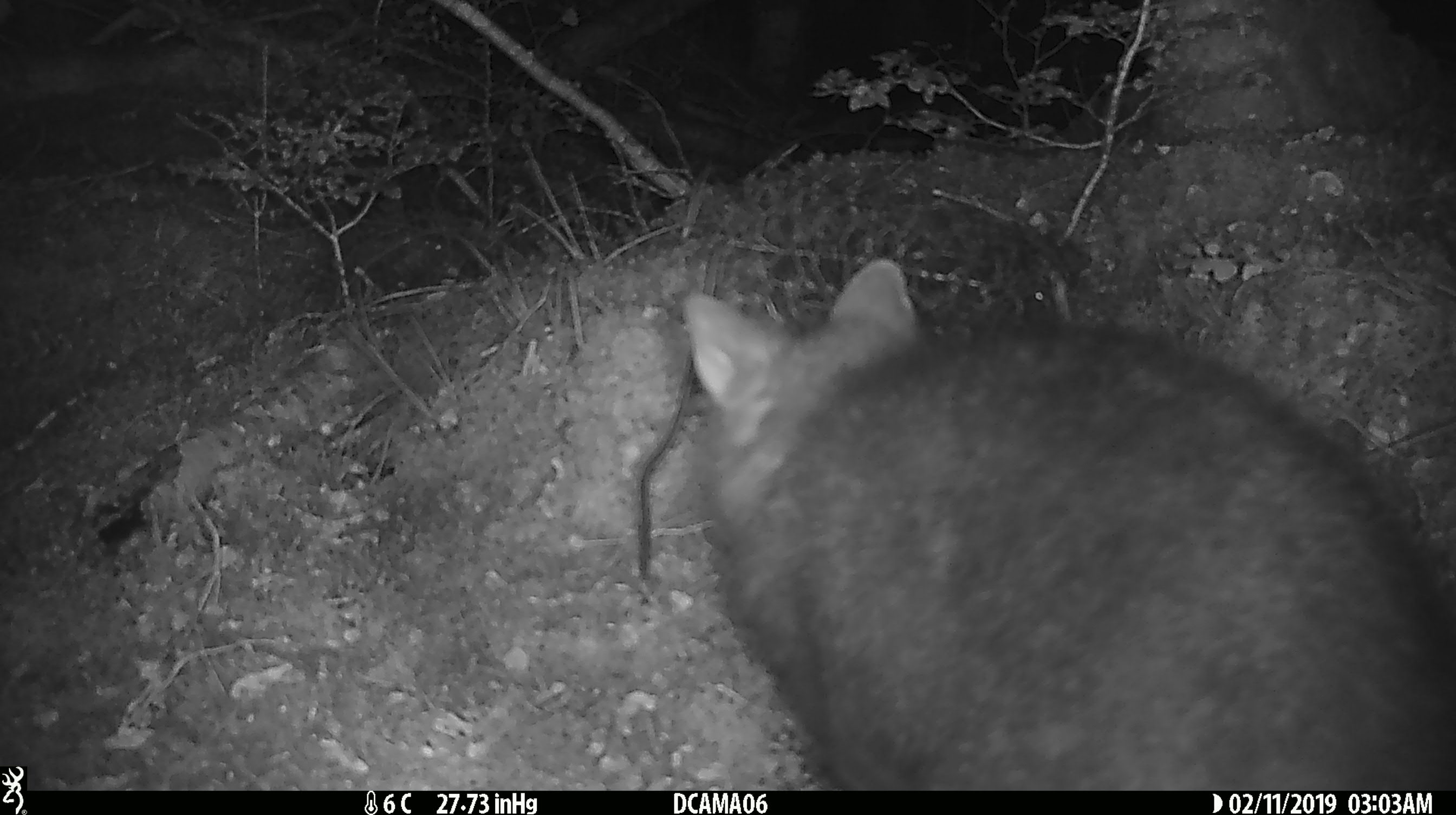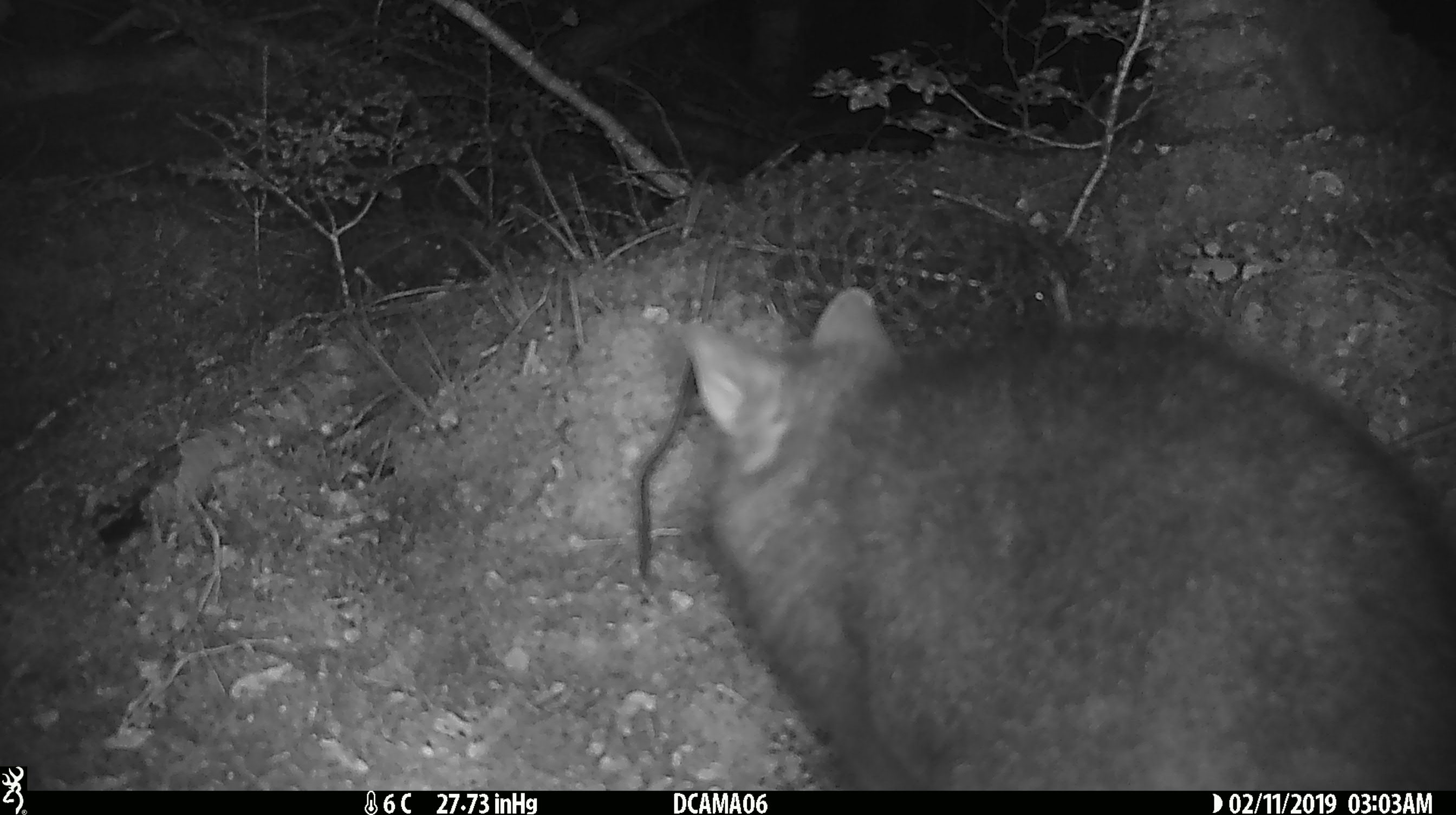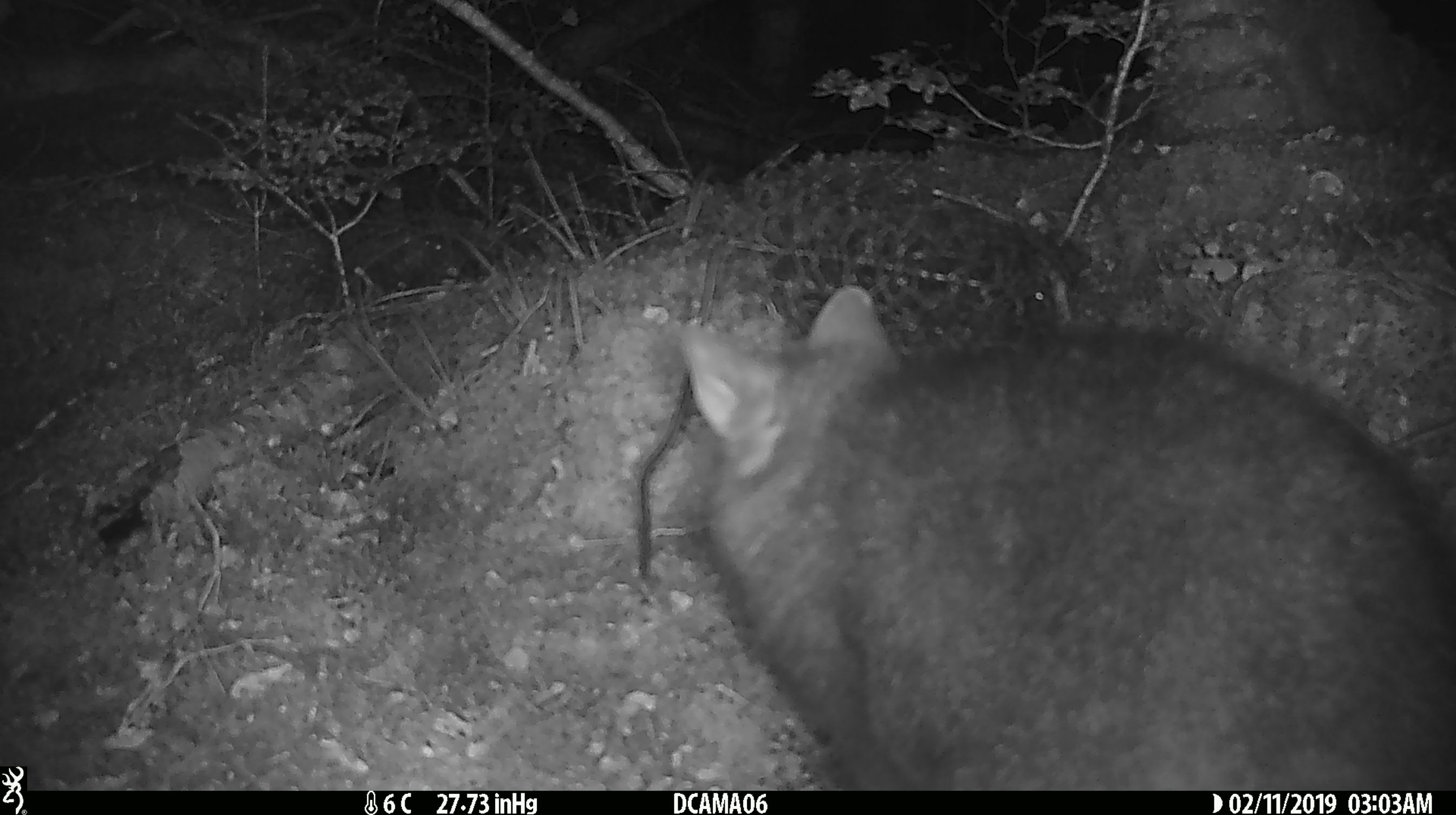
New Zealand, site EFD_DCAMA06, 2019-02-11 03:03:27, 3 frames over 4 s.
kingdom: Animalia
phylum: Chordata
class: Mammalia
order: Diprotodontia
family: Phalangeridae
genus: Trichosurus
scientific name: Trichosurus vulpecula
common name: common brushtail possum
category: possum